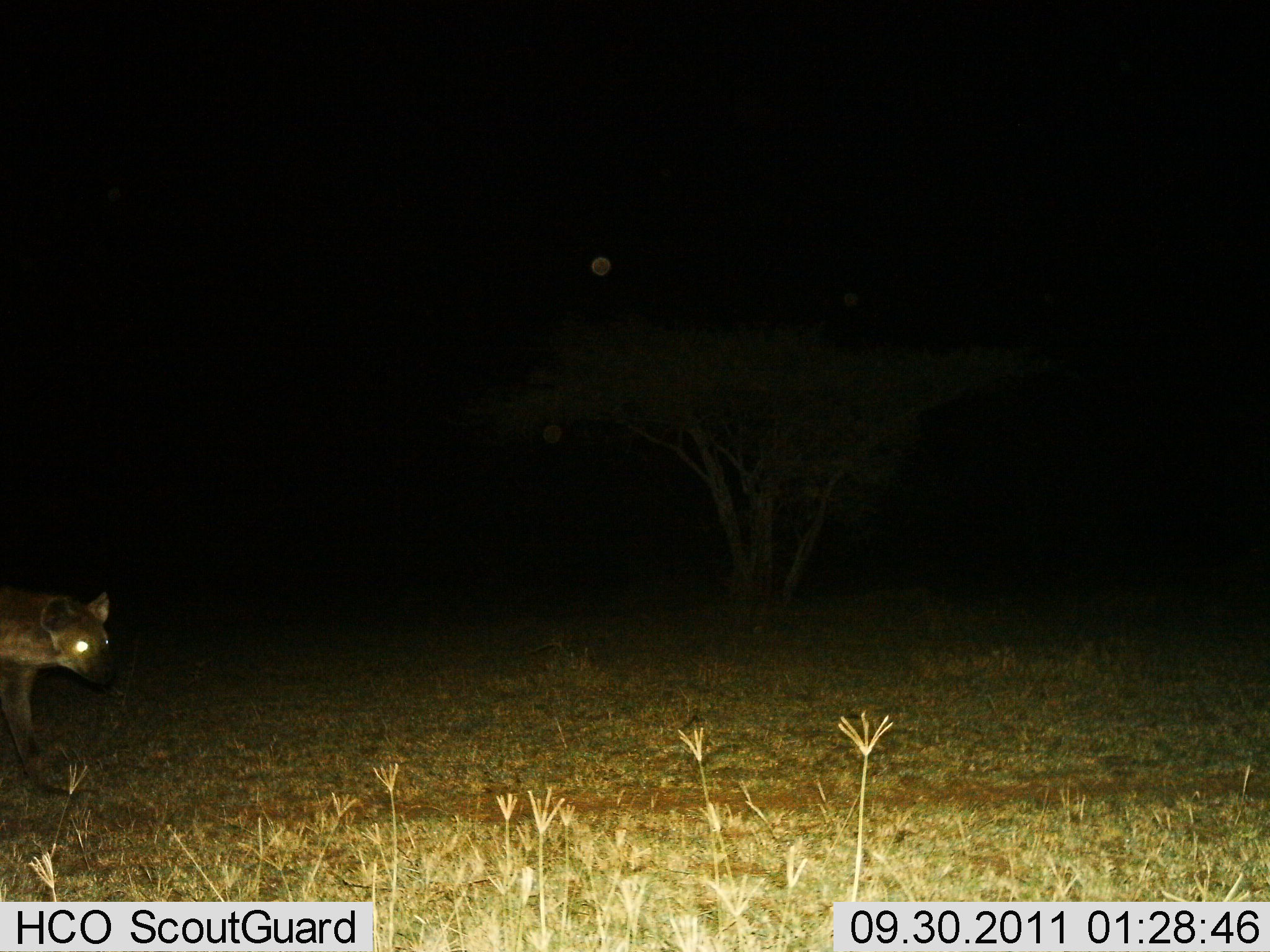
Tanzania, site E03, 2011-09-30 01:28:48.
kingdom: Animalia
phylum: Chordata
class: Mammalia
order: Carnivora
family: Hyaenidae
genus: Crocuta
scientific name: Crocuta crocuta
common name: spotted hyena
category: hyenaspotted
Hyenaspotted (spotted hyena) (Crocuta crocuta), count 1. Behavior (volunteer vote fractions): standing 31%, resting 0%, moving 69%, interacting 0%. Young present (vote fraction): 0%. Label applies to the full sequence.